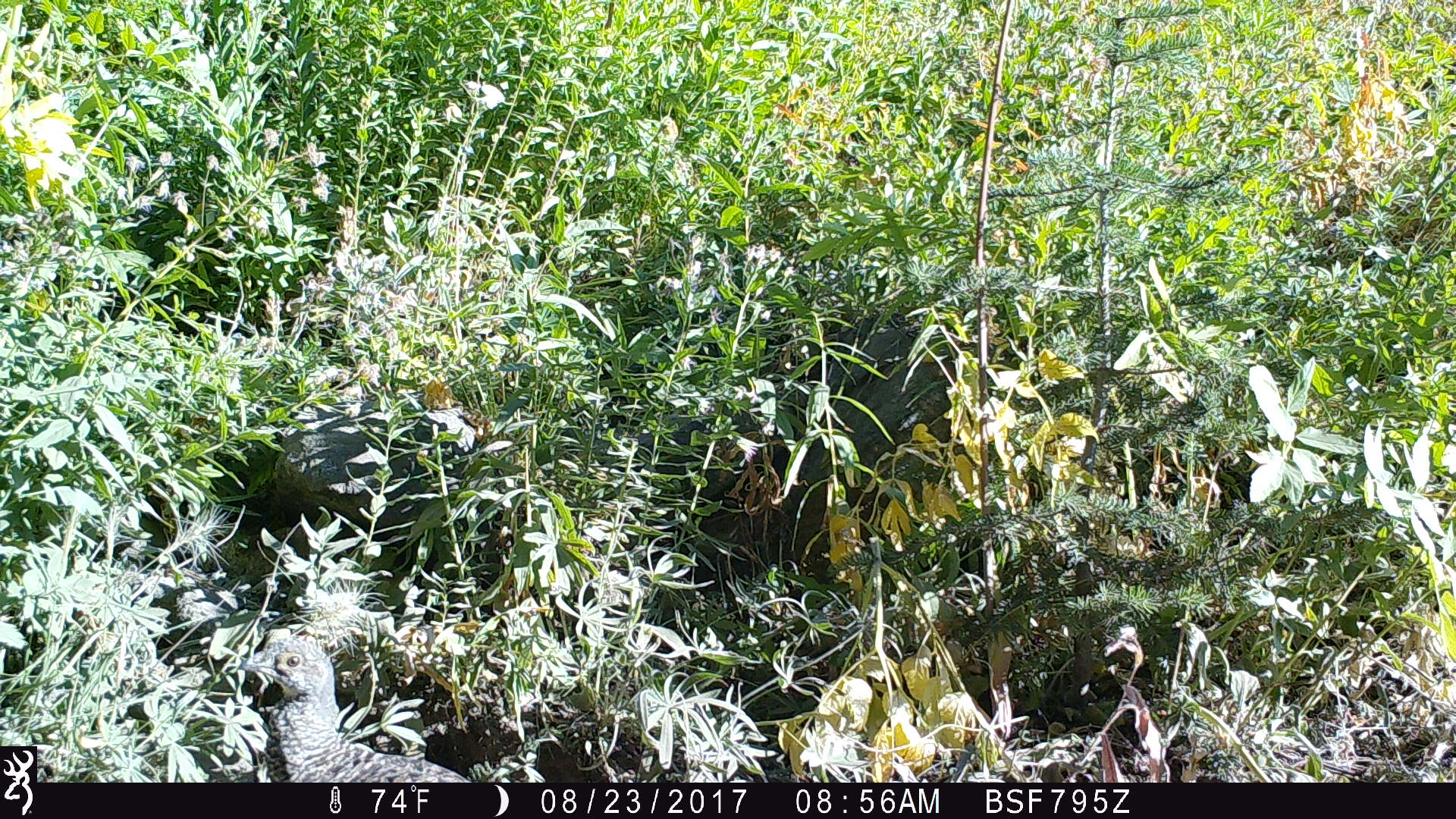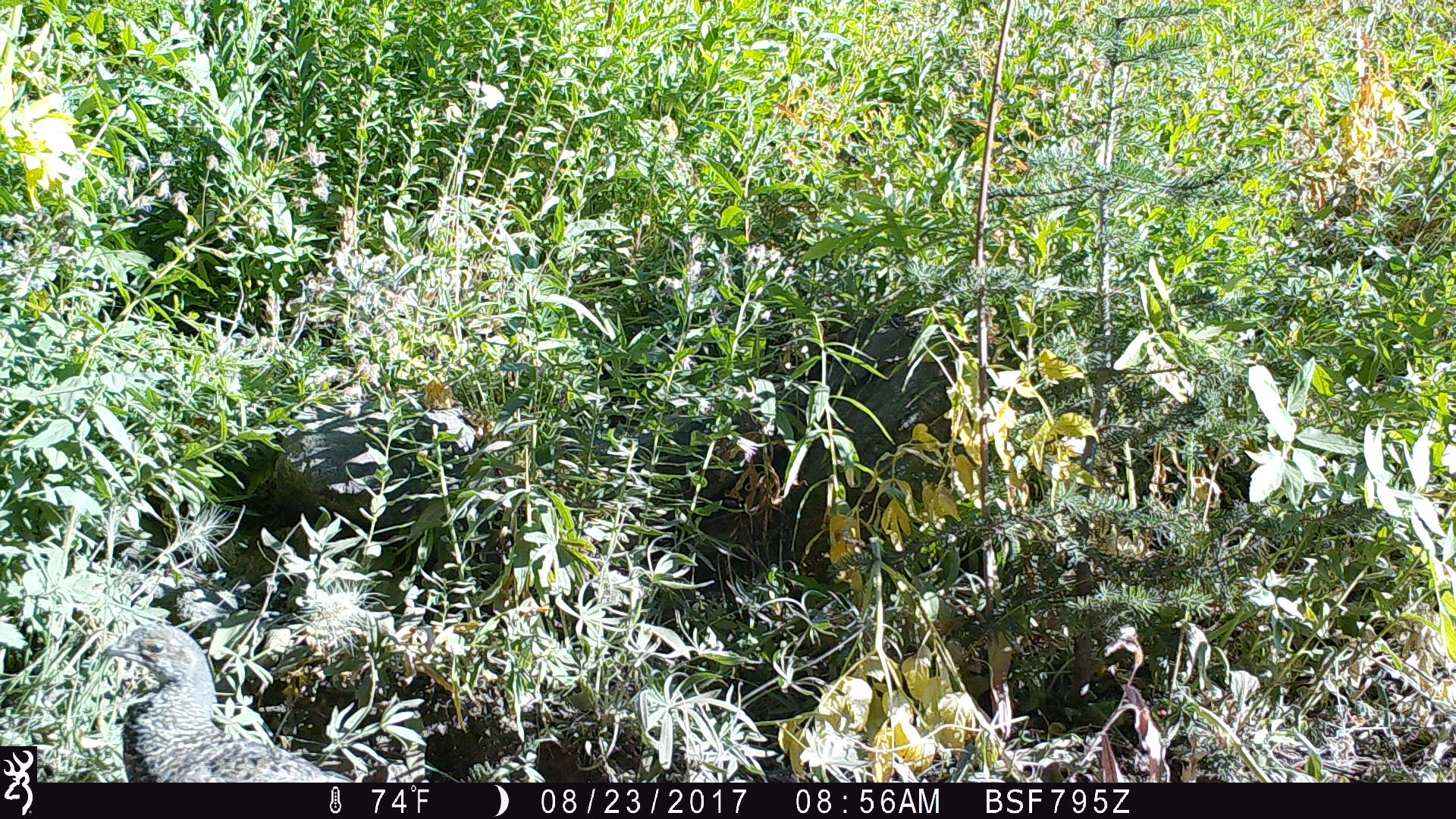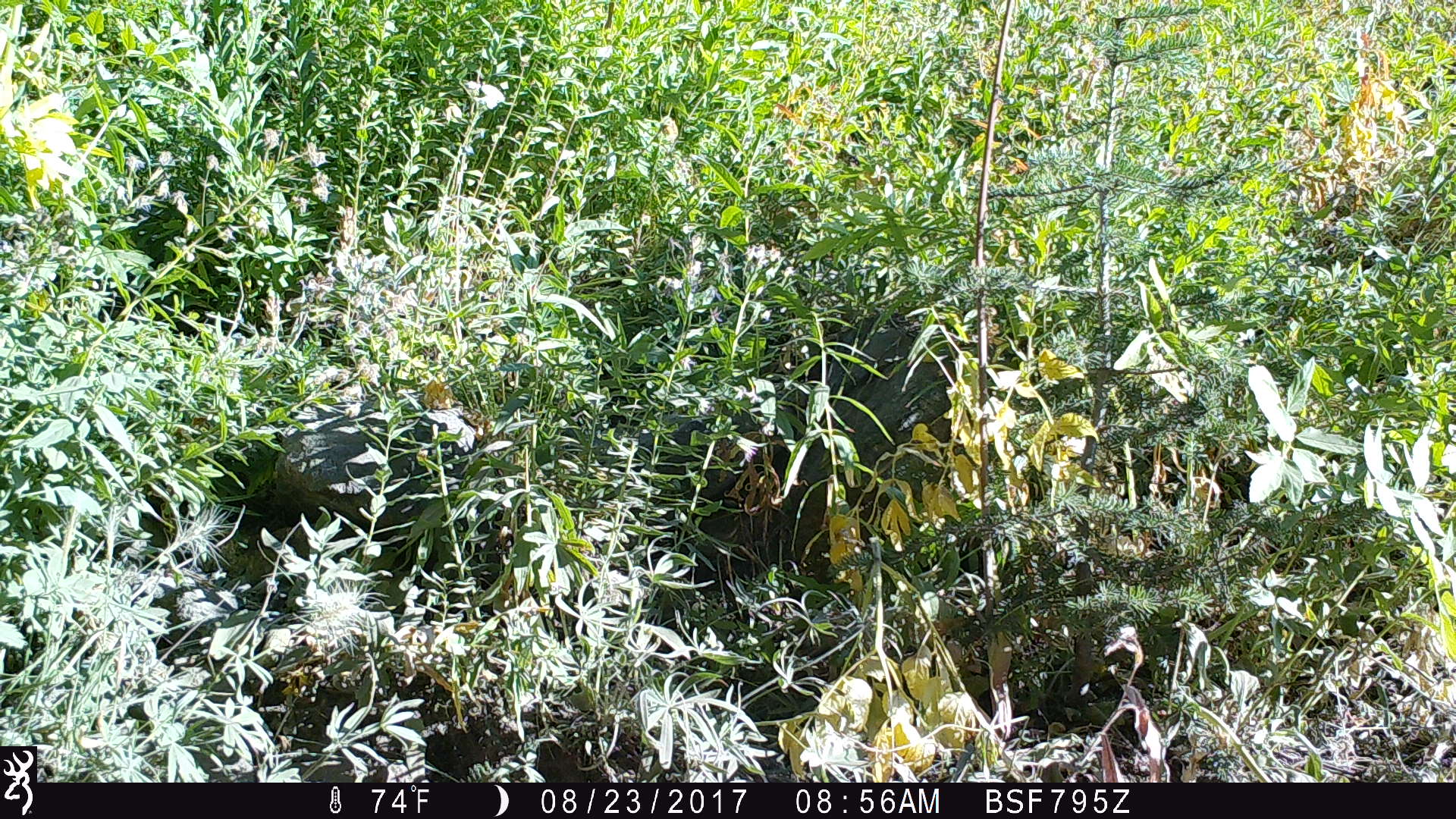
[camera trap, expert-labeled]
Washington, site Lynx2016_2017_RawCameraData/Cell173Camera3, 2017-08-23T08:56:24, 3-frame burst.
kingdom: Animalia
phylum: Chordata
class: Aves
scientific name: Aves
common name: birds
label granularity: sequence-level